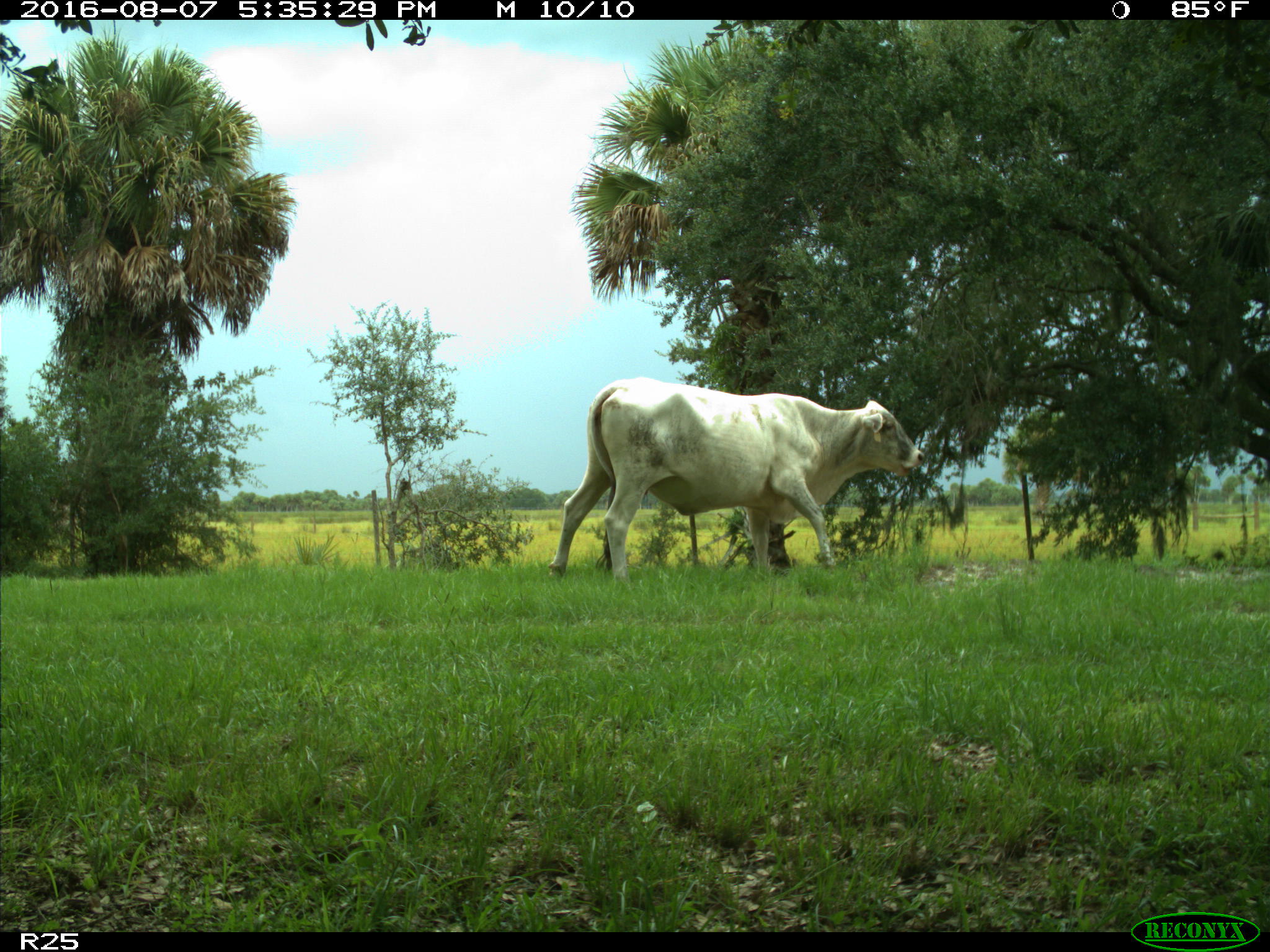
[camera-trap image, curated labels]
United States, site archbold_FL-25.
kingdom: Animalia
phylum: Chordata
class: Mammalia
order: Artiodactyla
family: Bovidae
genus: Bos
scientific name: Bos taurus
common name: domestic cow